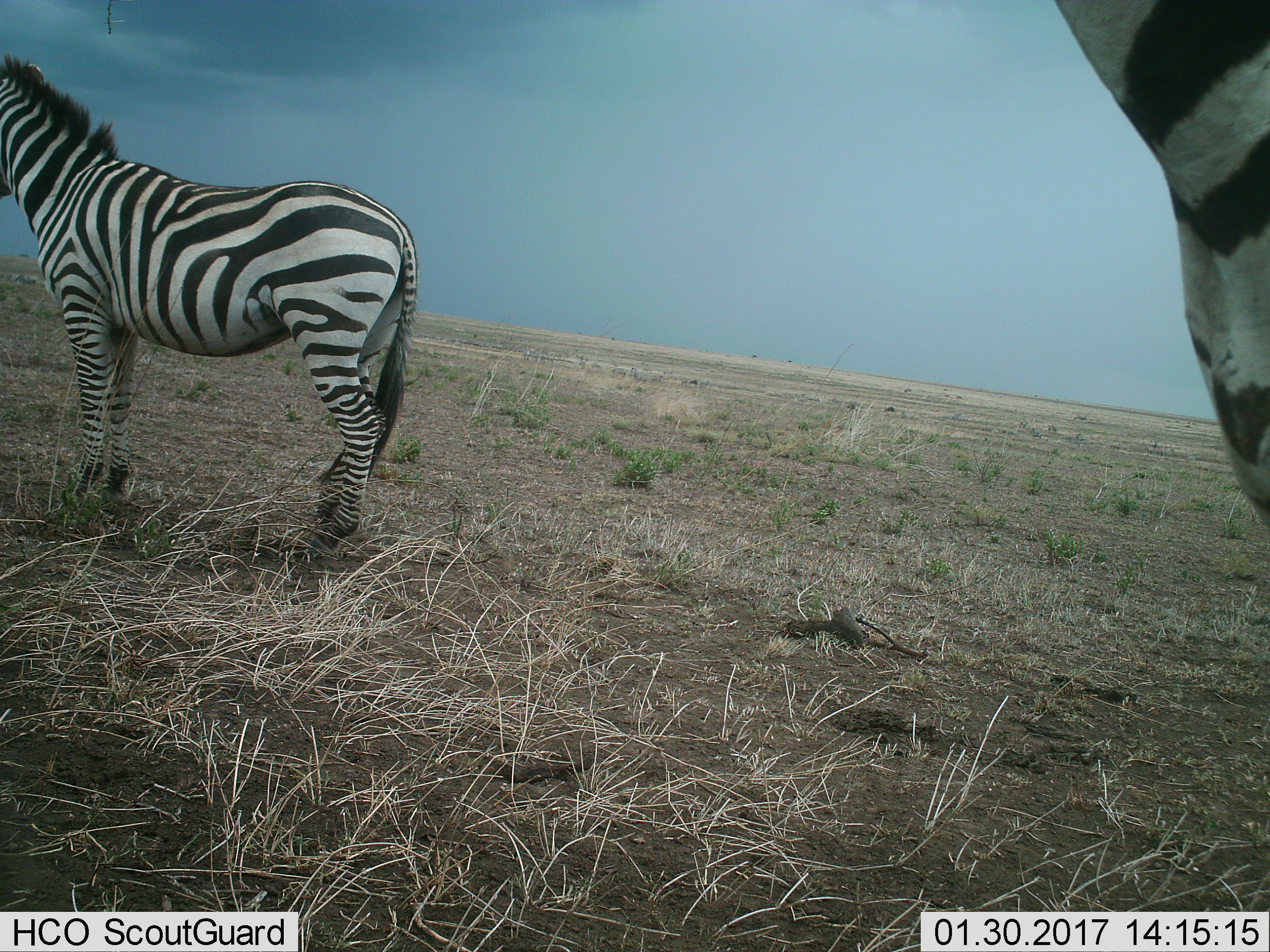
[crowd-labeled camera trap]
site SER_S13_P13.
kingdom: Animalia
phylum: Chordata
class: Mammalia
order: Perissodactyla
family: Equidae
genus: Equus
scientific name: Equus quagga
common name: plains zebra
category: zebraplains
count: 2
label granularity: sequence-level